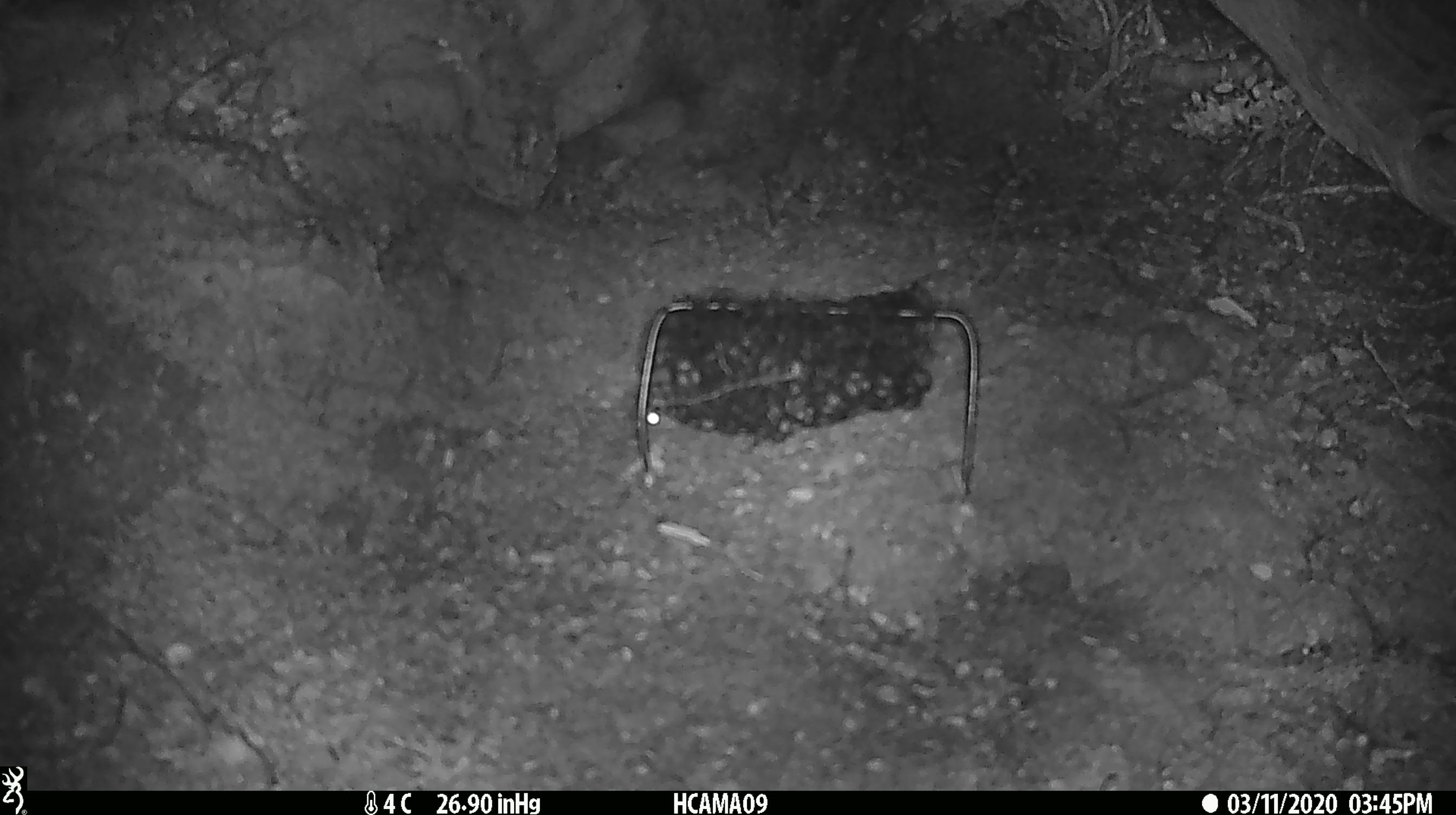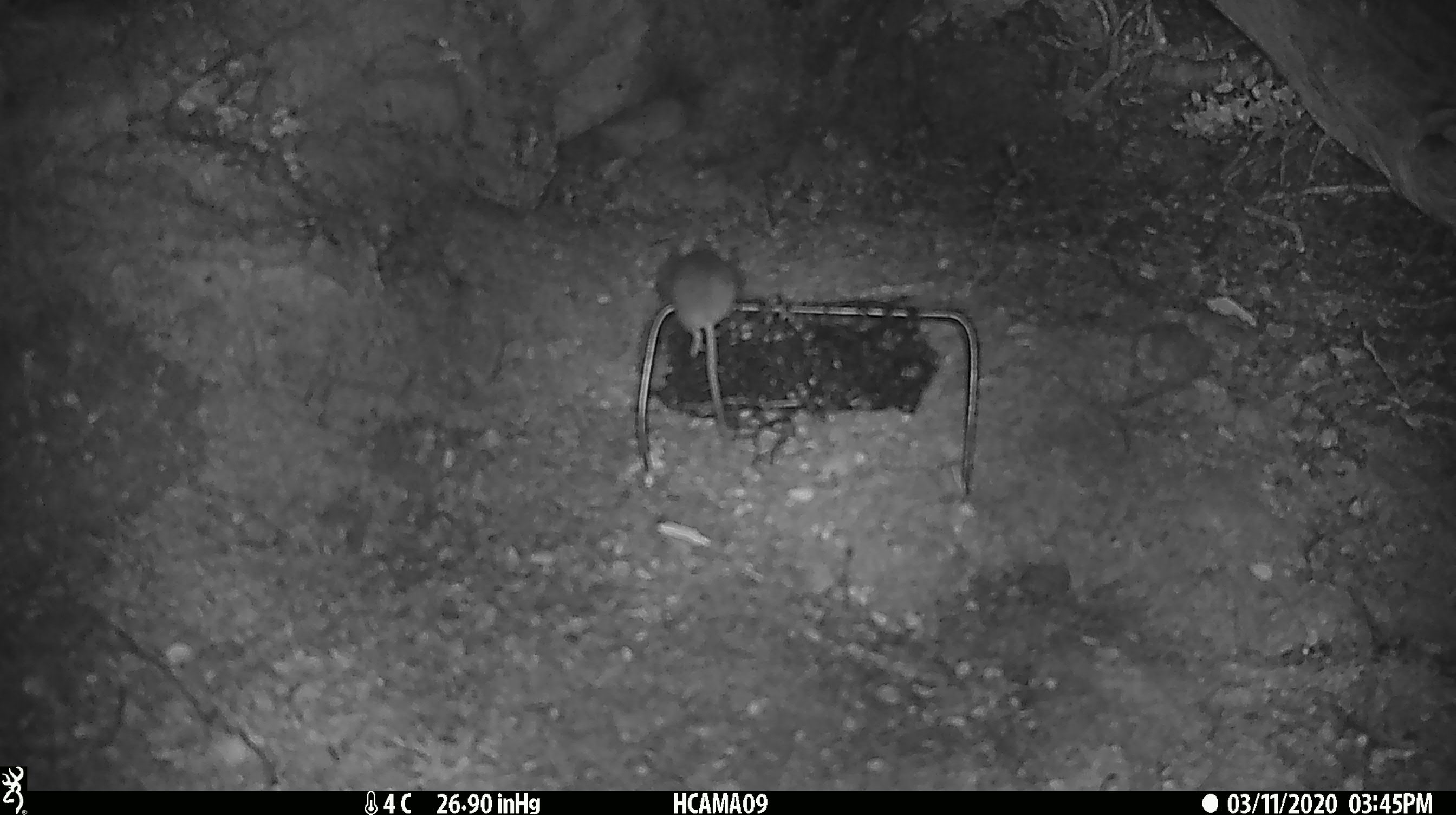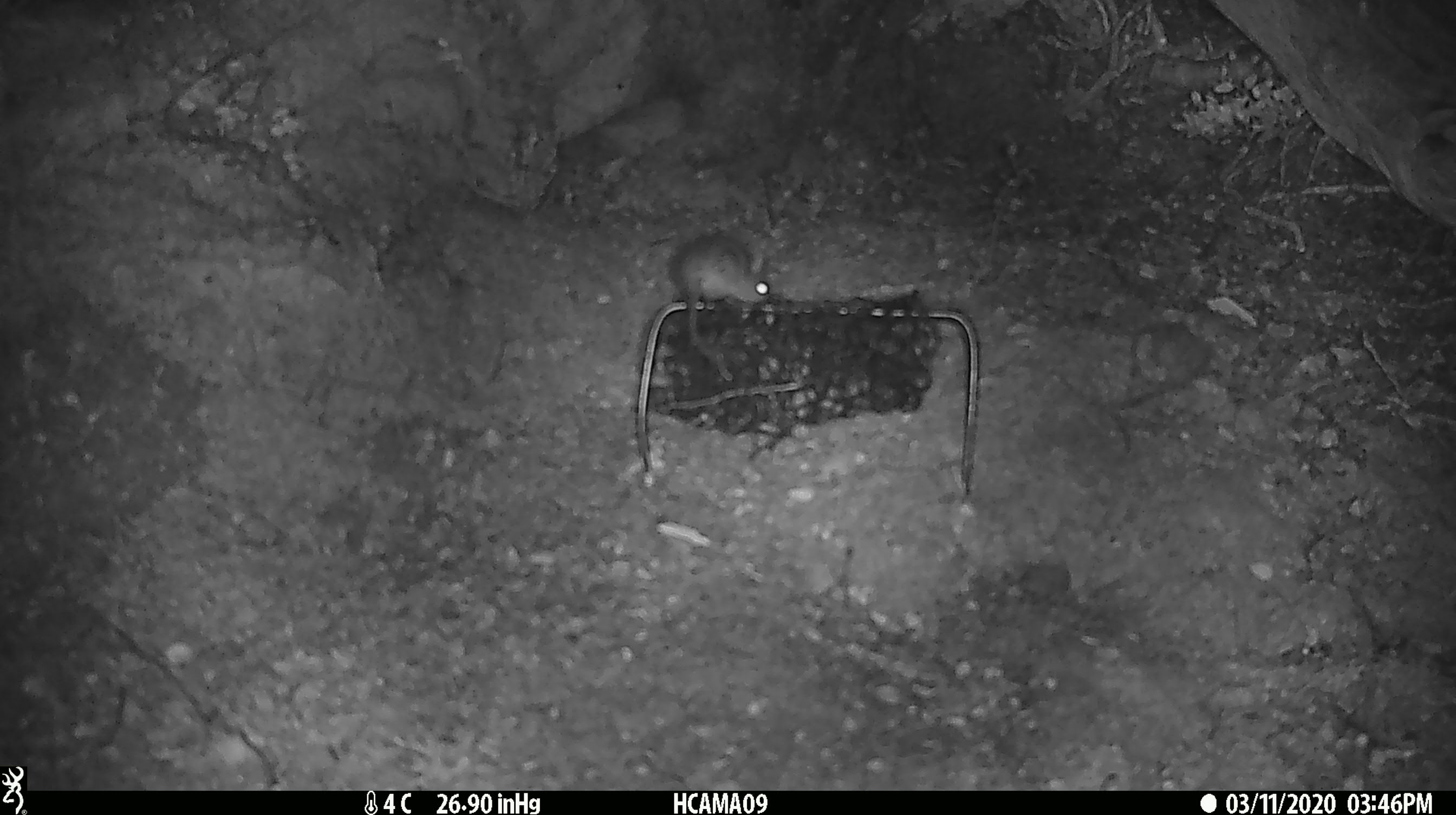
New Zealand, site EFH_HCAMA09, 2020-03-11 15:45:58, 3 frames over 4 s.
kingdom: Animalia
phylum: Chordata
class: Mammalia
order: Rodentia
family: Muridae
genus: Mus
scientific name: Mus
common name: mouse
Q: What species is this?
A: Mouse (Mus).